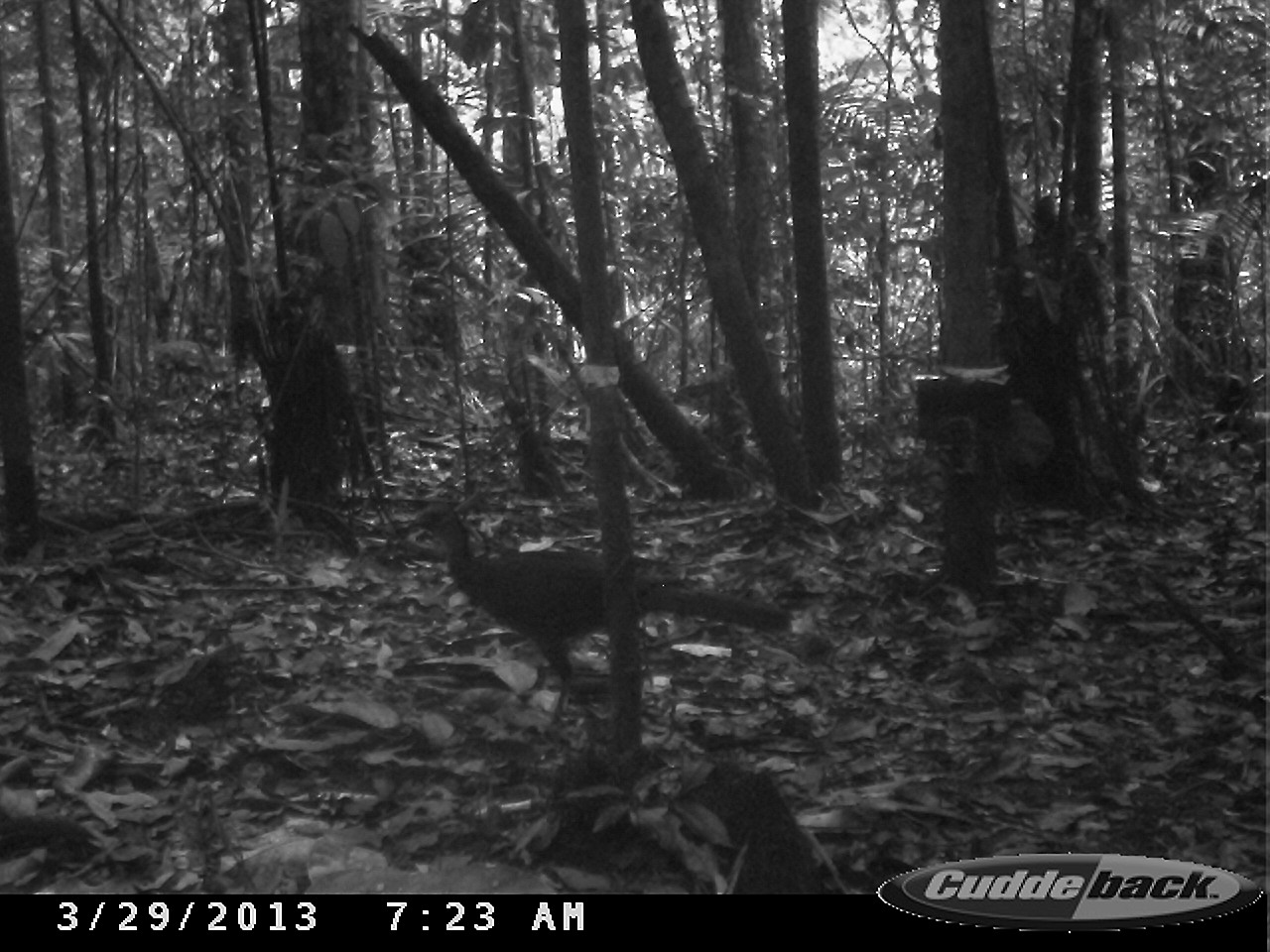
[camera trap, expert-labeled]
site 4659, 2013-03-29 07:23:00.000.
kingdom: Animalia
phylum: Chordata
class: Aves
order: Galliformes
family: Cracidae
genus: Pipile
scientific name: Pipile pipile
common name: trinidad piping-guan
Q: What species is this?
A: Pipile pipile (trinidad piping-guan).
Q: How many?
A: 1.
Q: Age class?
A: Adult.